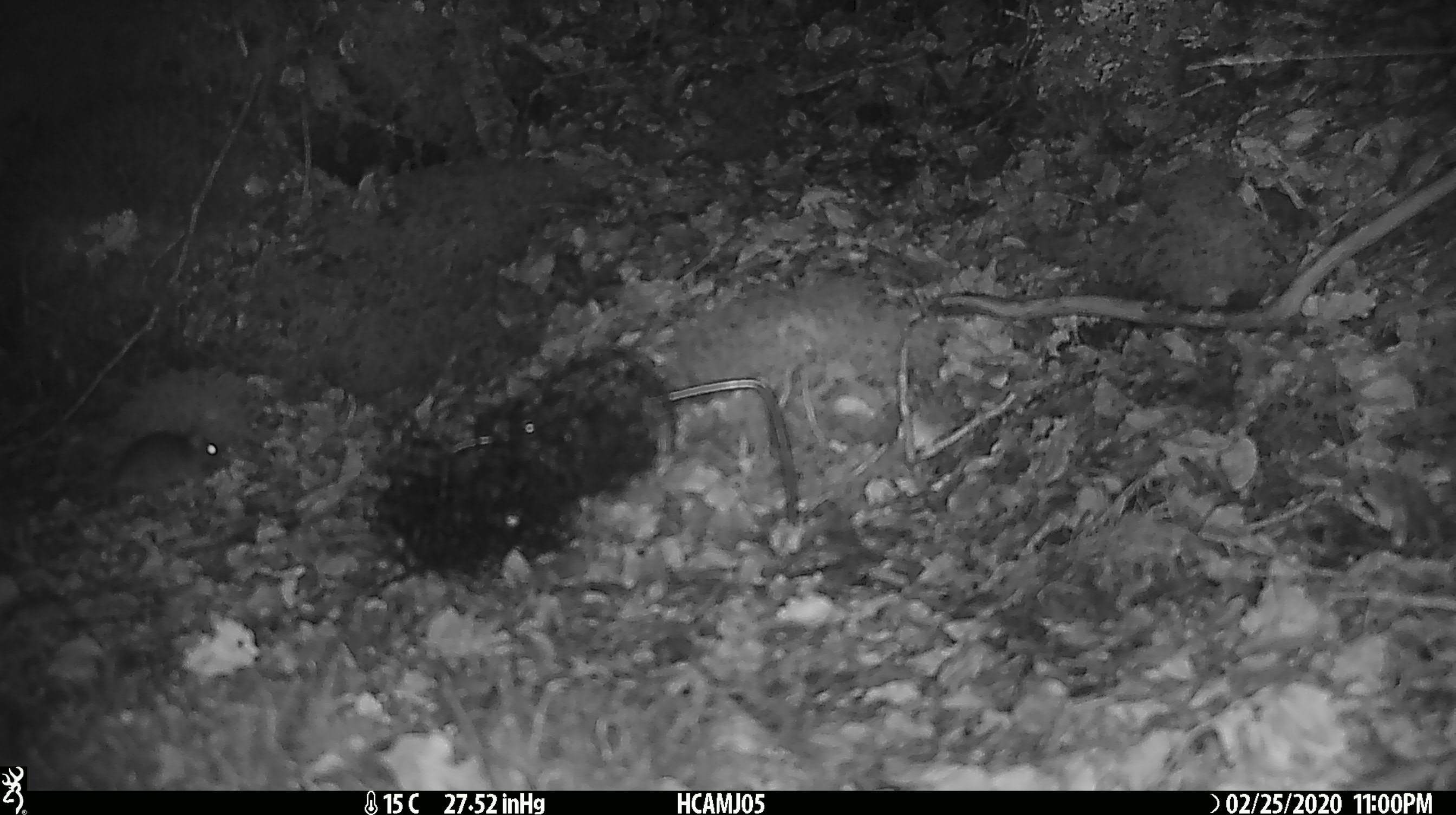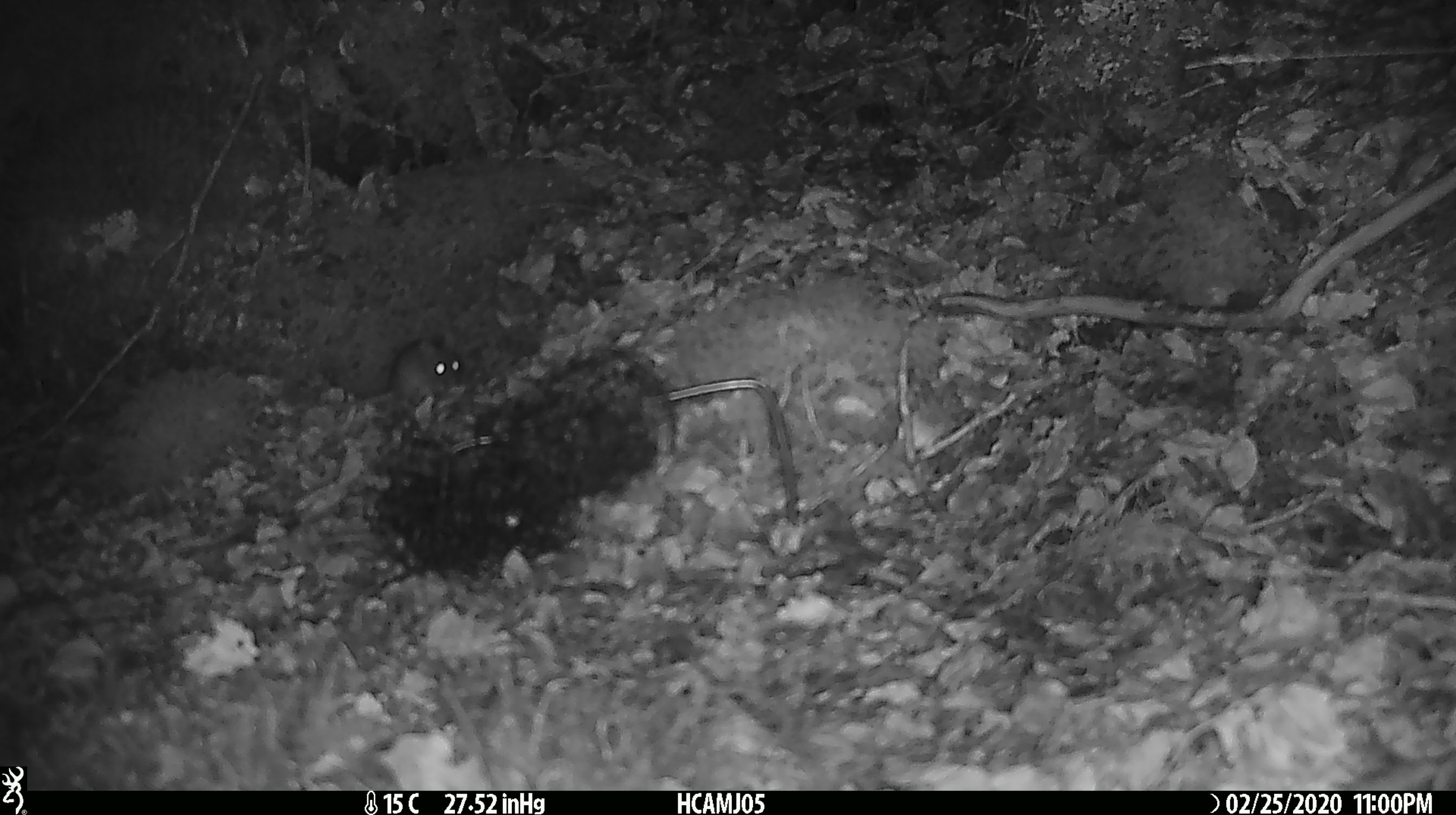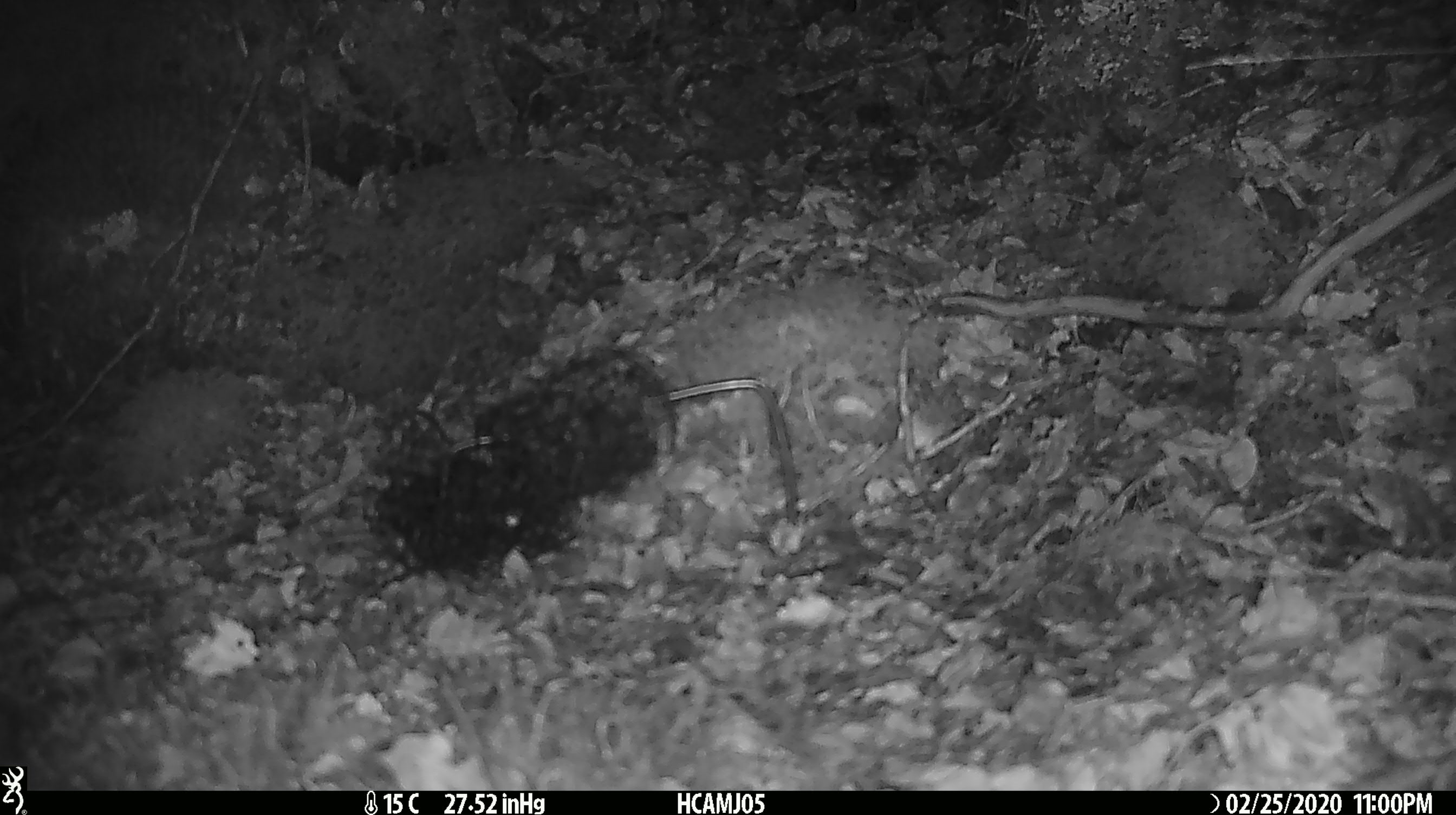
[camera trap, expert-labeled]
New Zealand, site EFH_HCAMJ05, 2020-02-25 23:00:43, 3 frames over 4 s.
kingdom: Animalia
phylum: Chordata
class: Mammalia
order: Rodentia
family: Muridae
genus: Mus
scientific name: Mus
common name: mouse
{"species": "mouse (Mus)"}